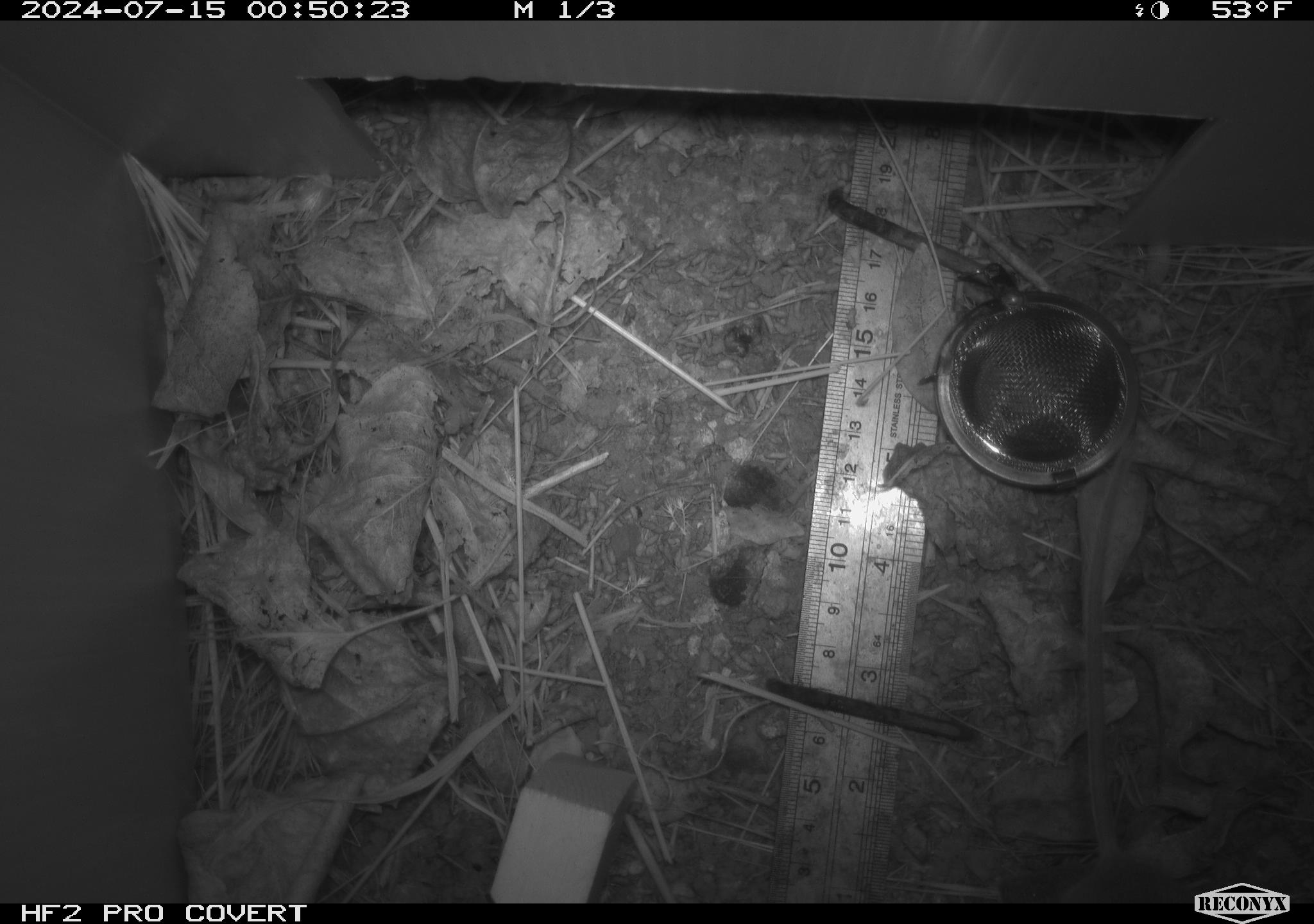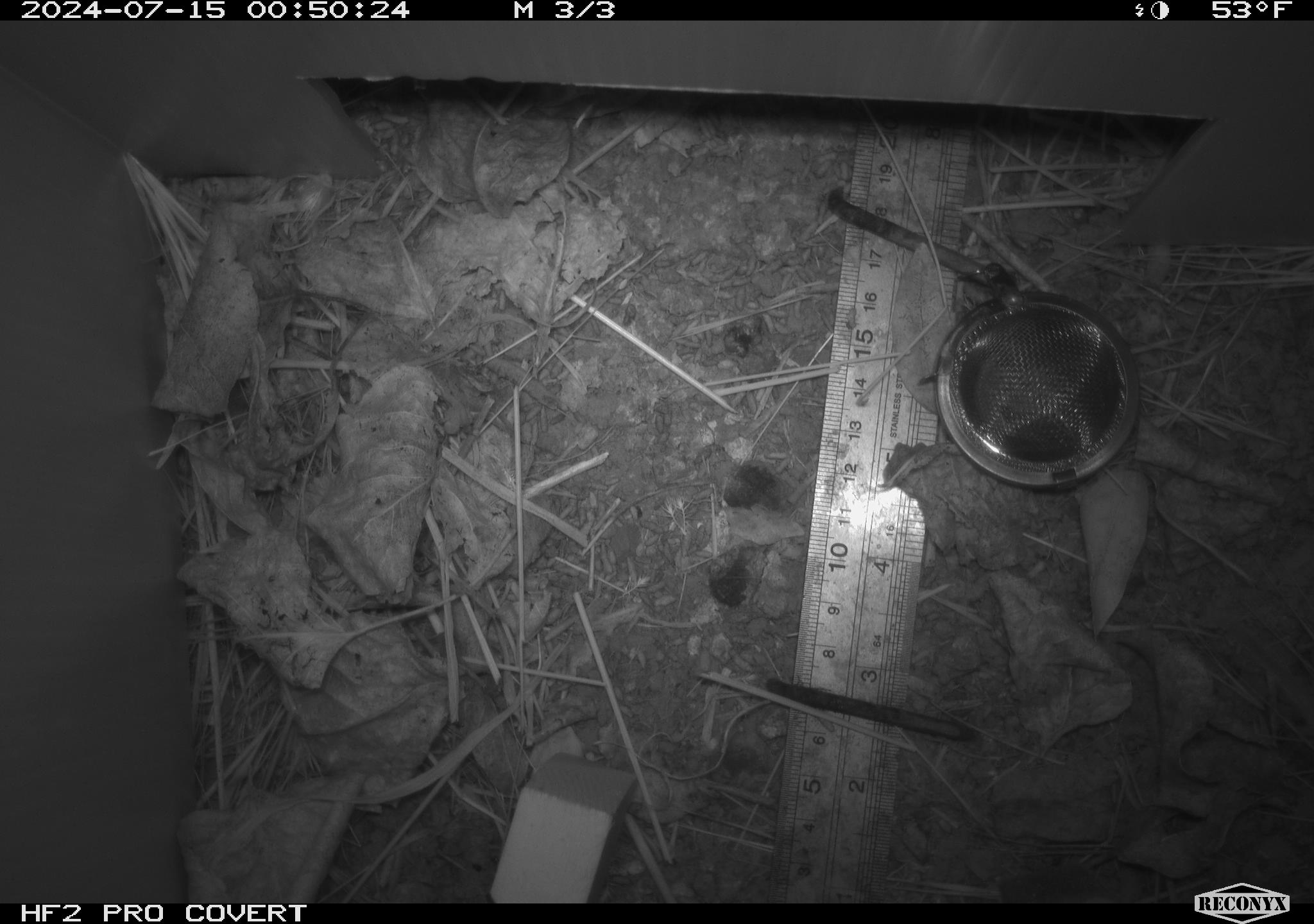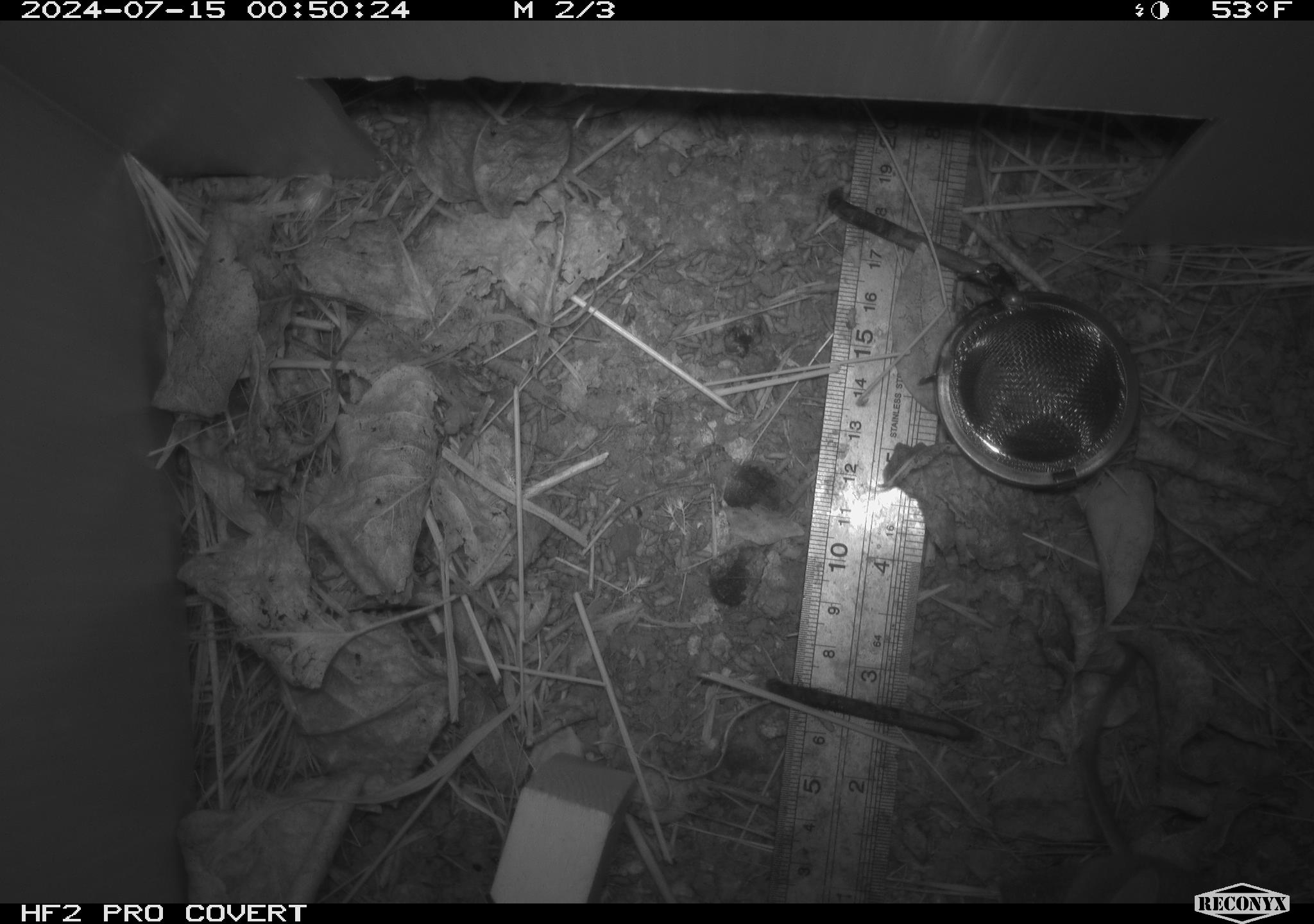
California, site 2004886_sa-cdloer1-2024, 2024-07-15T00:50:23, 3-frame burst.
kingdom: Animalia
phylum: Chordata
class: Mammalia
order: Rodentia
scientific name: Rodentia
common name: mouse species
Mouse species (Rodentia).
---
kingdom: Animalia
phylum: Chordata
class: Mammalia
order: Eulipotyphla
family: Soricidae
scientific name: Soricidae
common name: shrews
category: soricidae family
Soricidae family (shrews) (Soricidae).